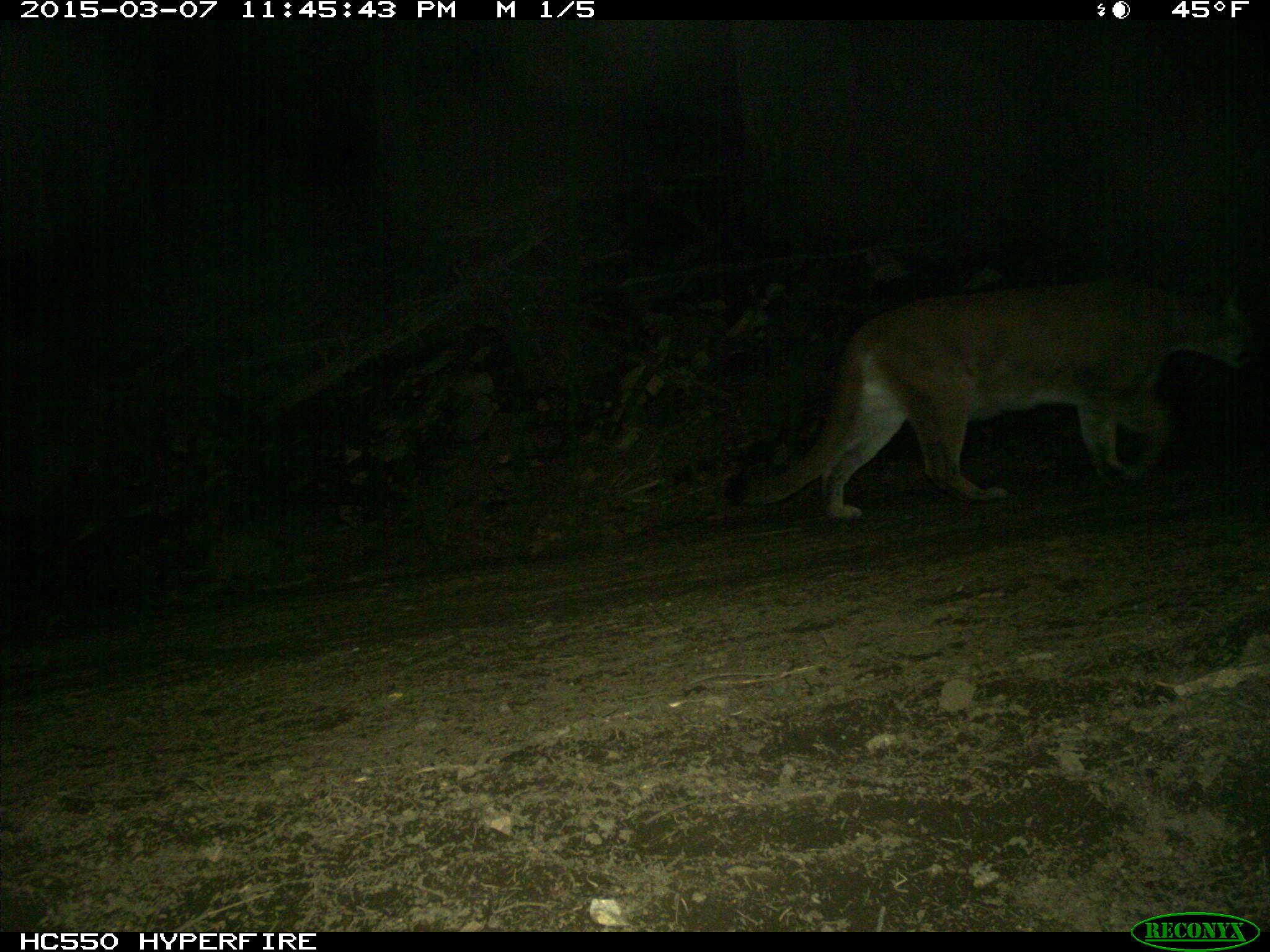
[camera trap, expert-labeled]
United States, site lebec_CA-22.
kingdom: Animalia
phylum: Chordata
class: Mammalia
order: Carnivora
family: Felidae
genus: Puma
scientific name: Puma concolor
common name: mountain lion